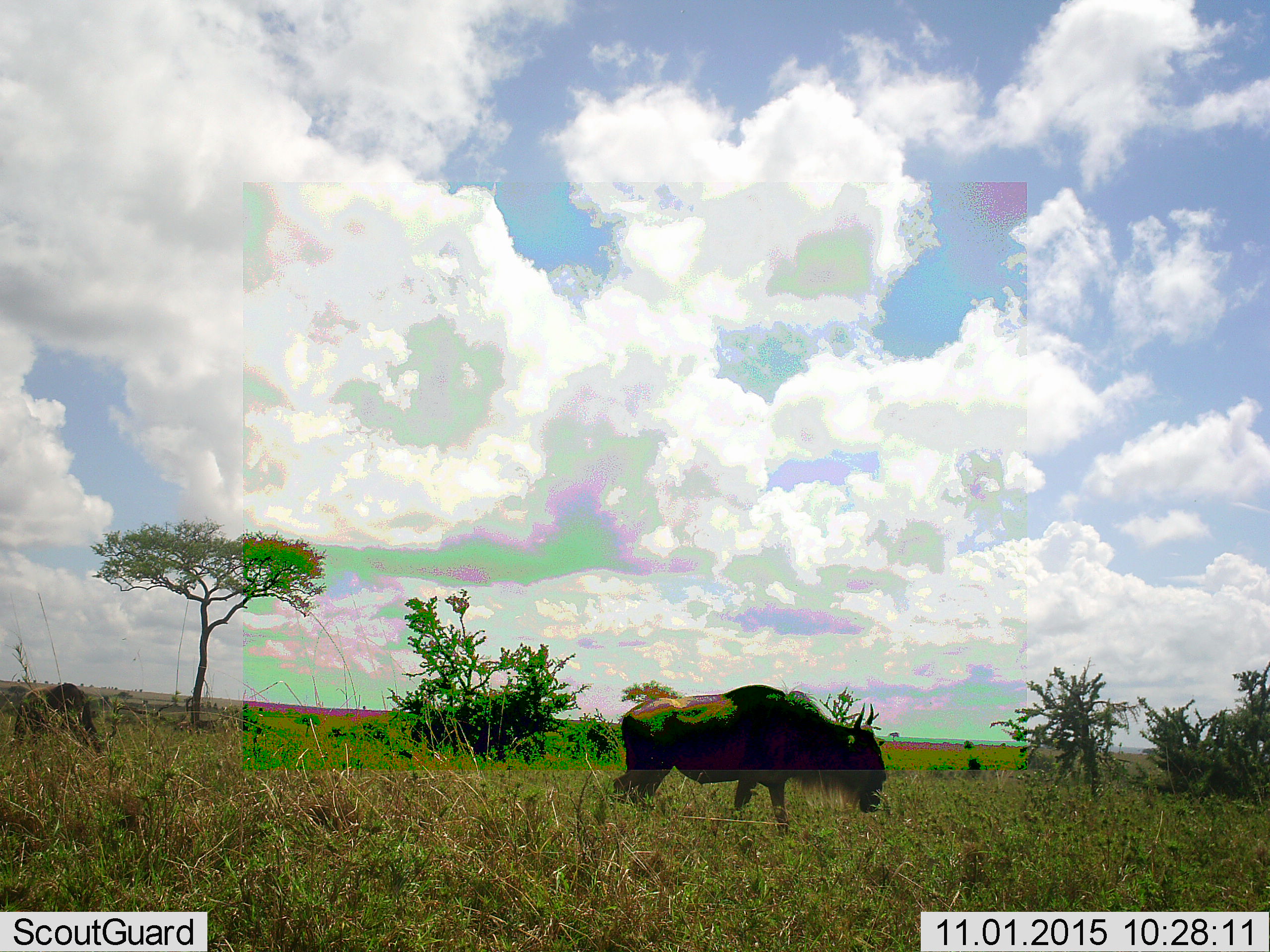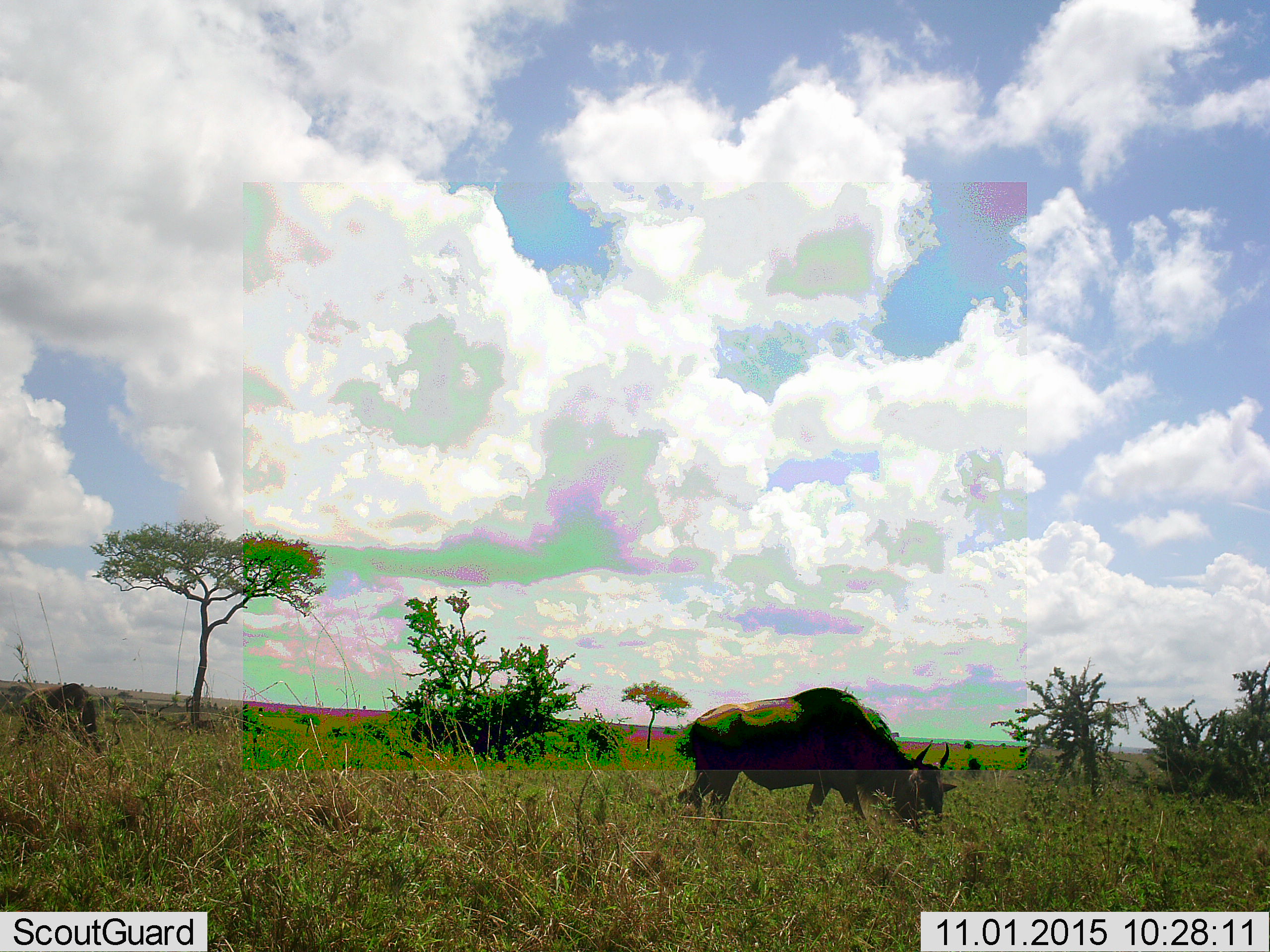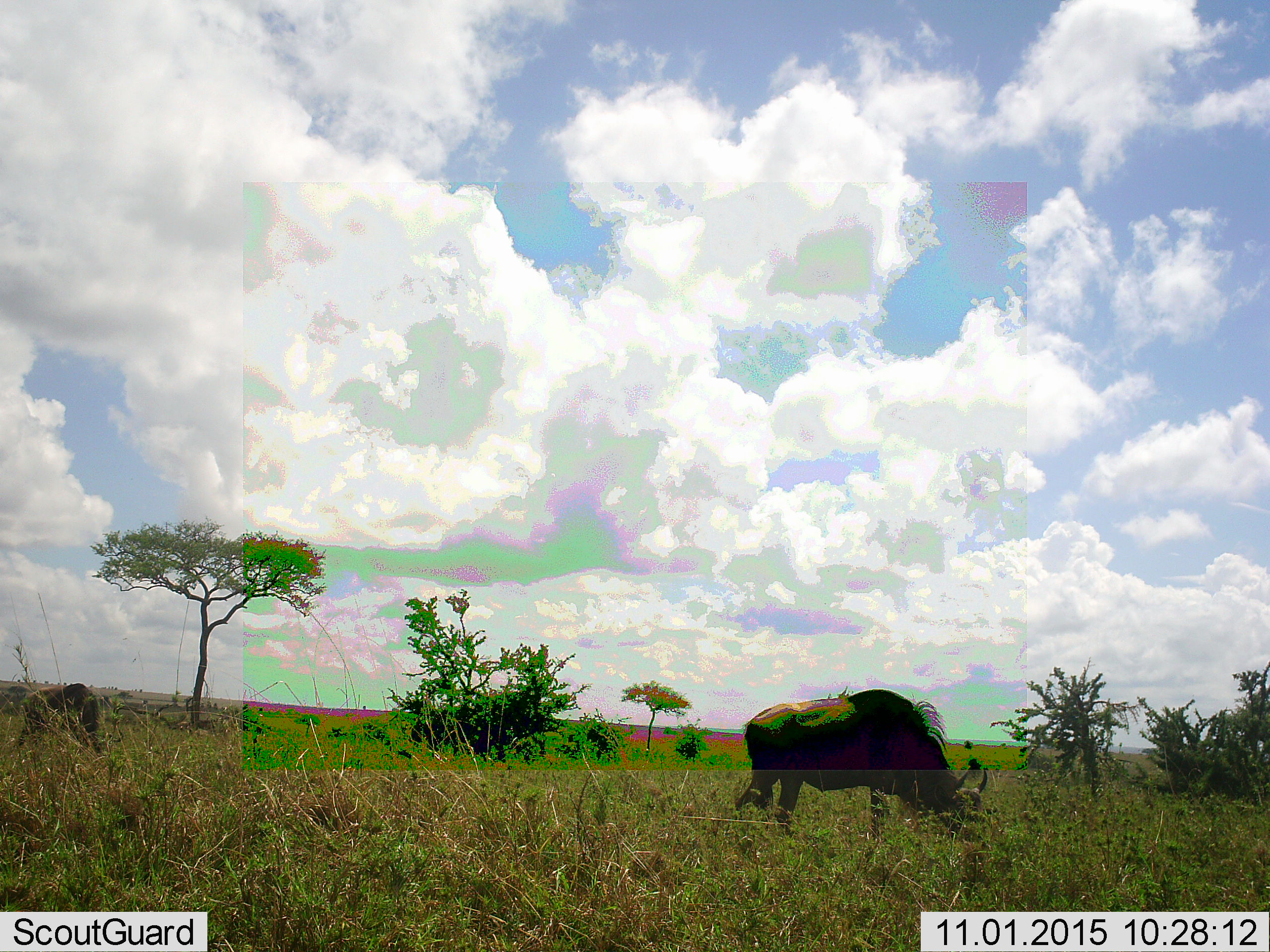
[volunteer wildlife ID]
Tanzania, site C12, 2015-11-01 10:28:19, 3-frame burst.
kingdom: Animalia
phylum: Chordata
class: Mammalia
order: Artiodactyla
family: Bovidae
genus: Connochaetes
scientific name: Connochaetes taurinus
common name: blue wildebeest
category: wildebeest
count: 2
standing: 33%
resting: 0%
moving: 75%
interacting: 0%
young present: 0%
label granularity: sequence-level